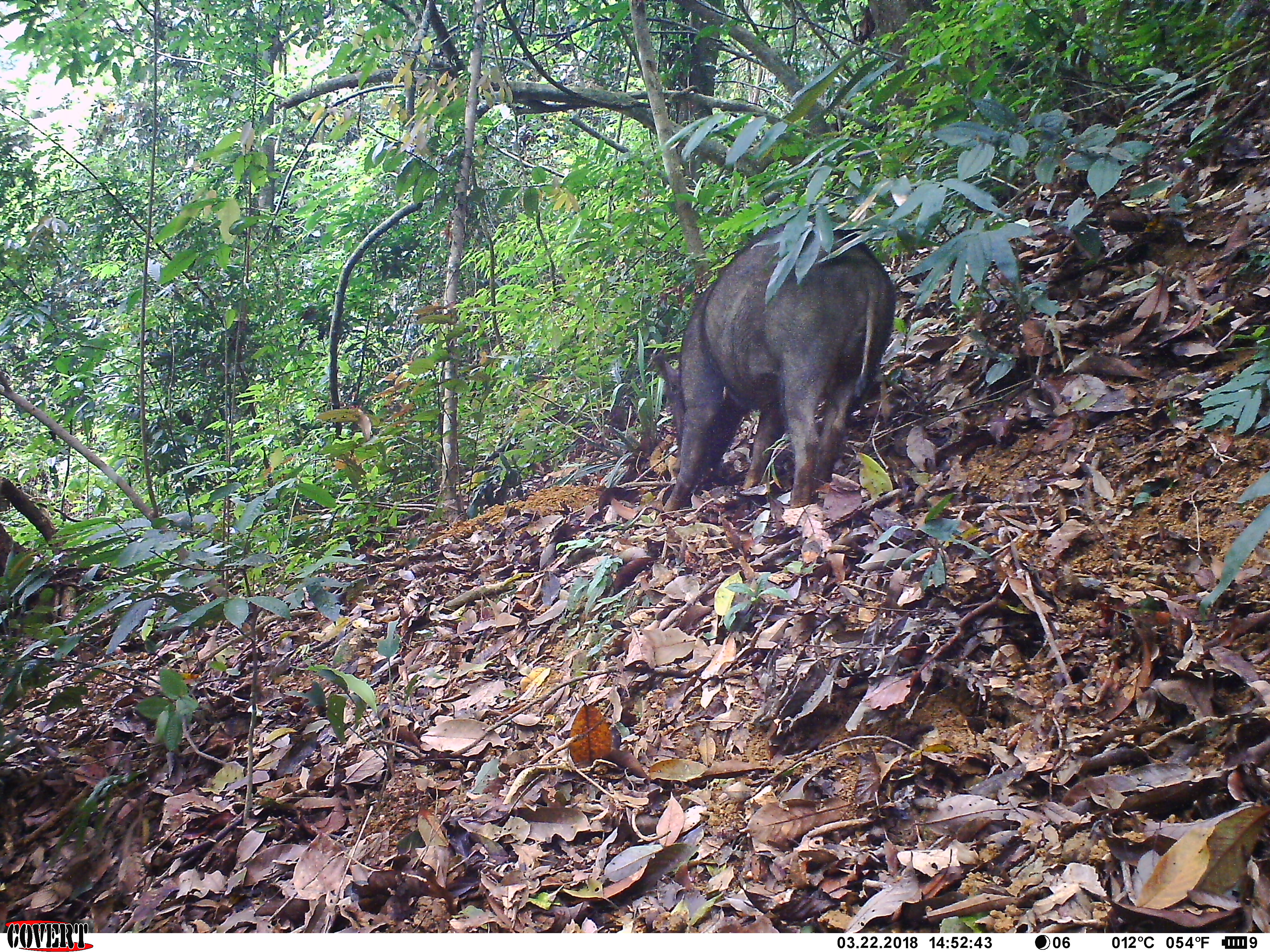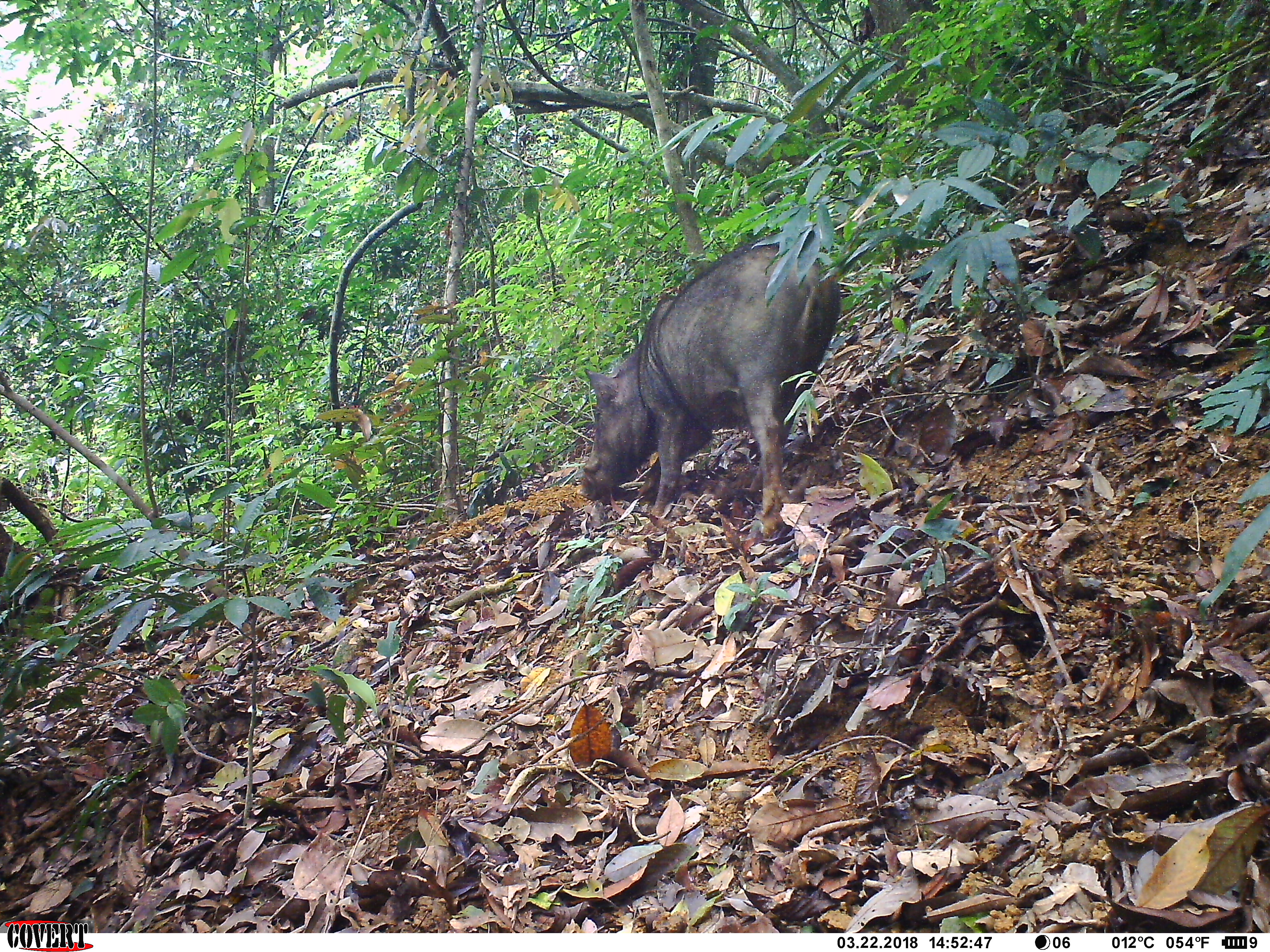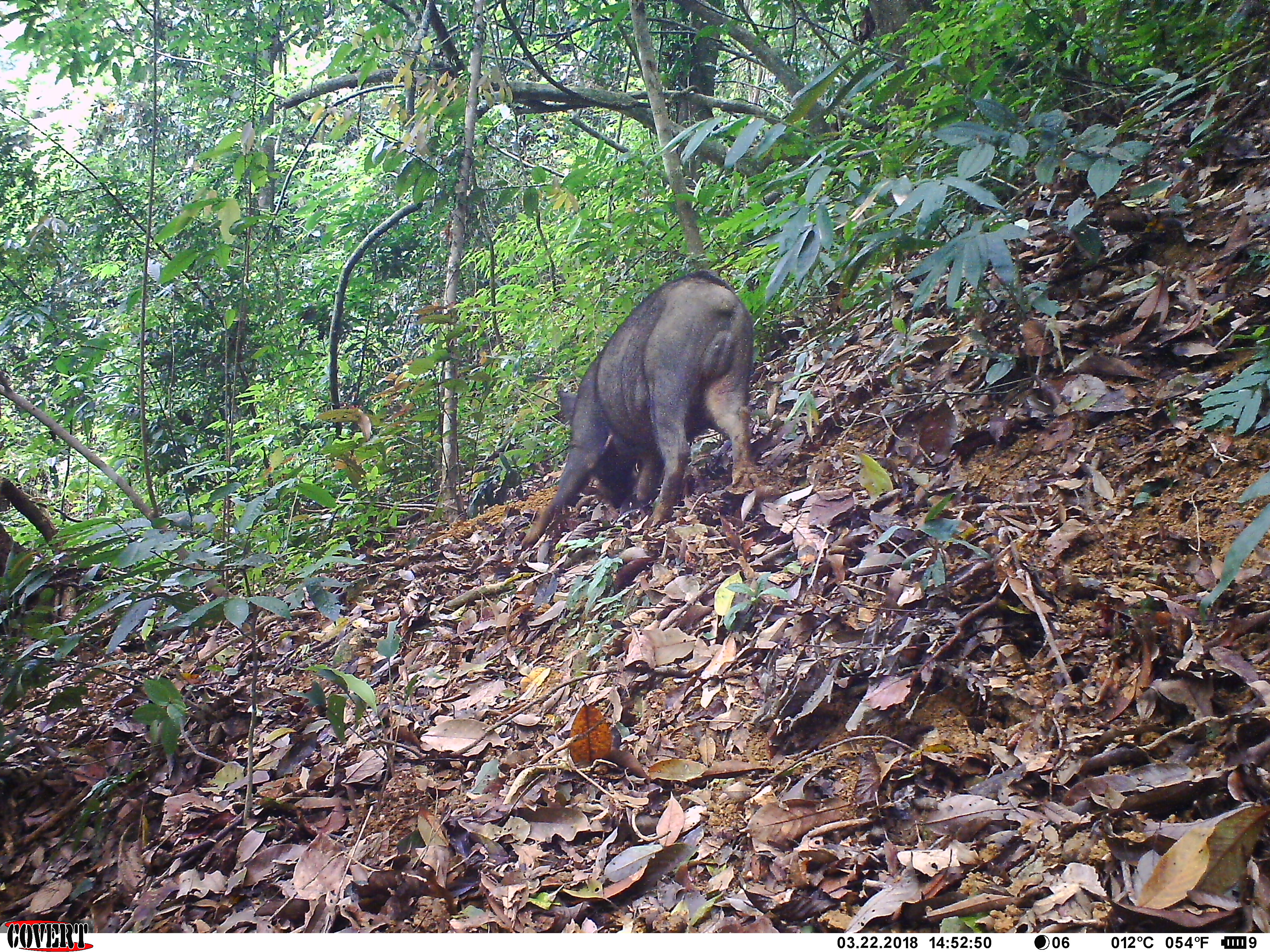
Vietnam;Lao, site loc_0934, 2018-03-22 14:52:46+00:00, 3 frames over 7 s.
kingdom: Animalia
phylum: Chordata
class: Mammalia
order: Artiodactyla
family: Suidae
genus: Sus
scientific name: Sus scrofa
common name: eurasian wild pig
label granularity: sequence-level